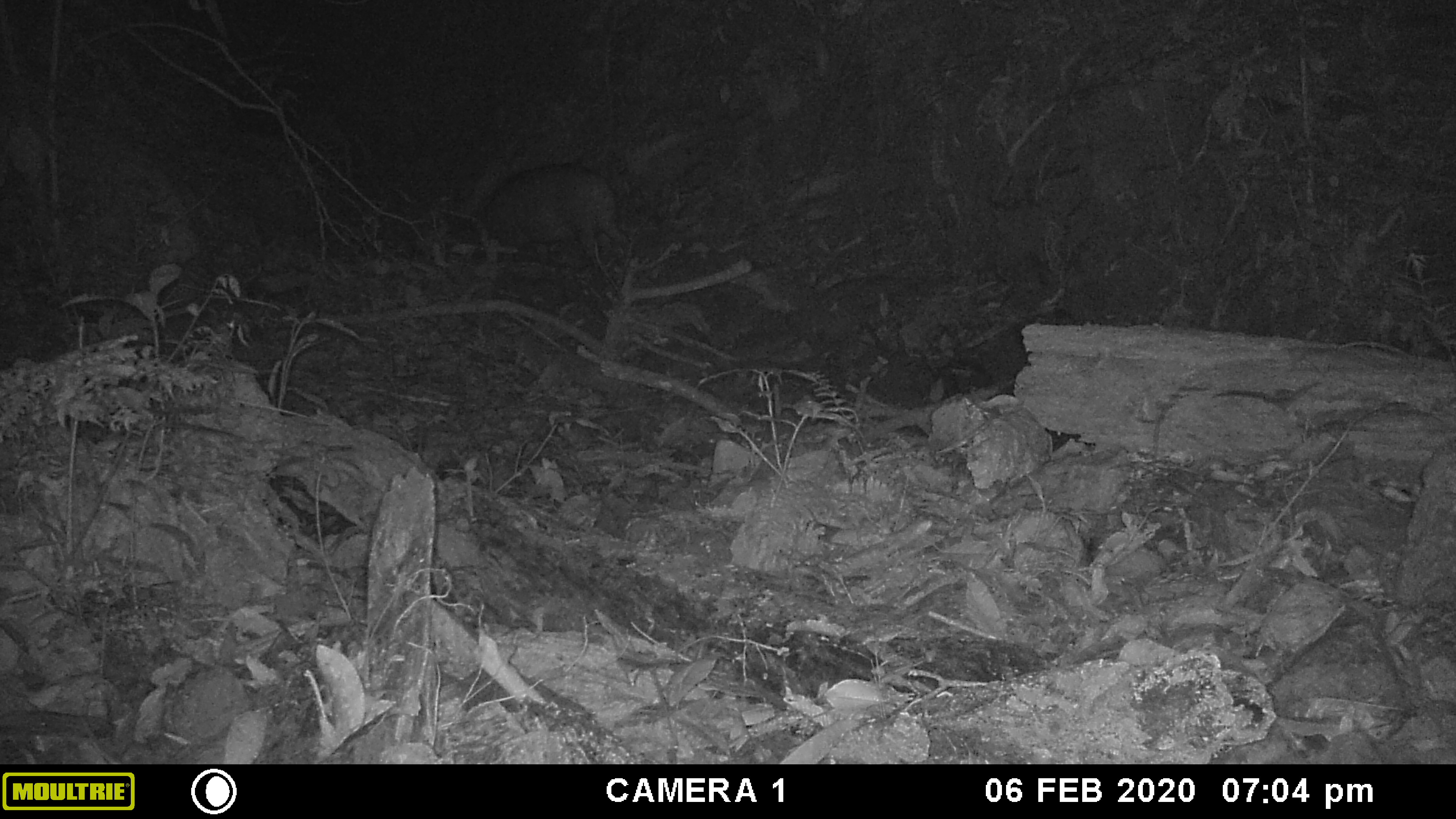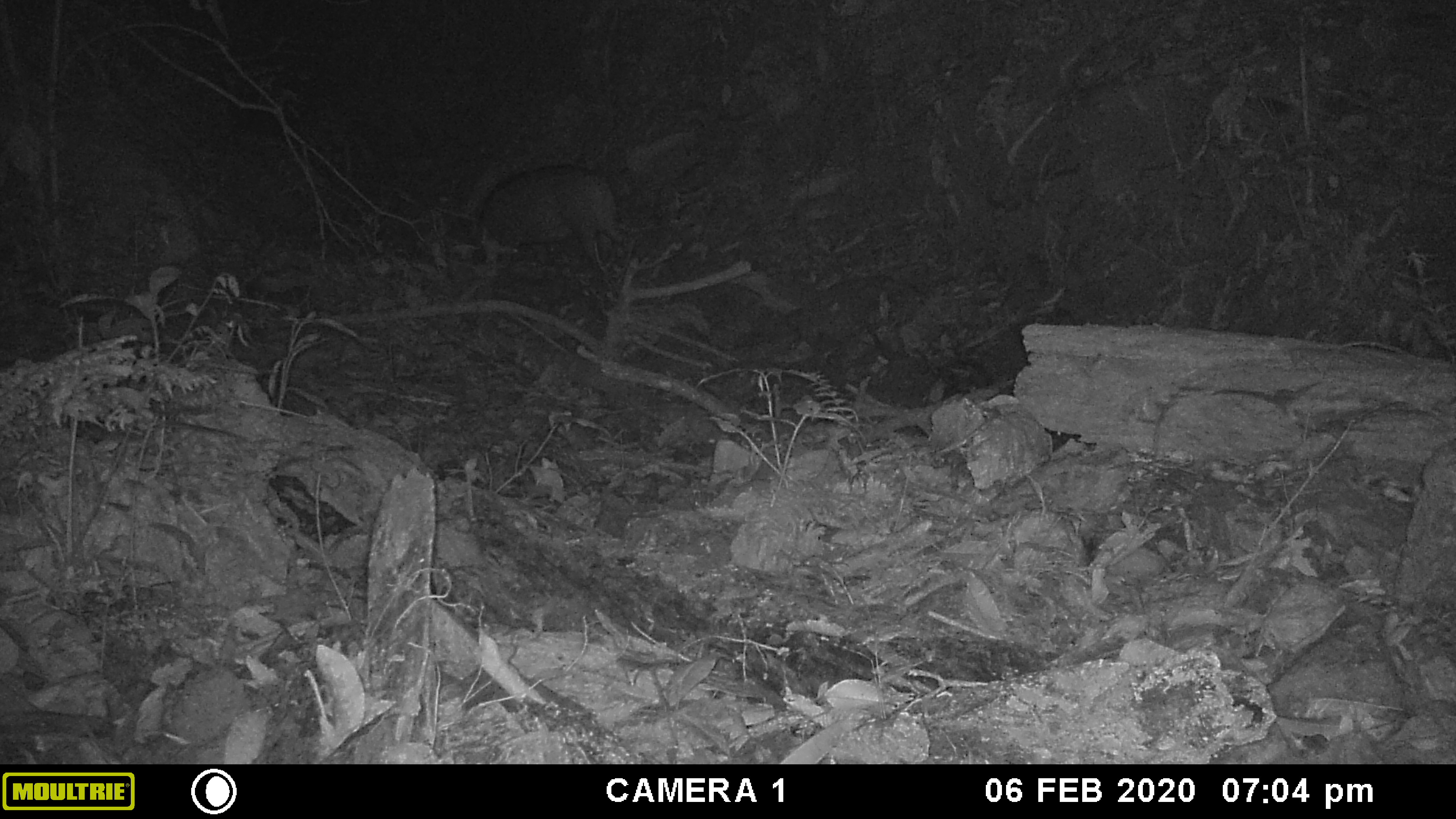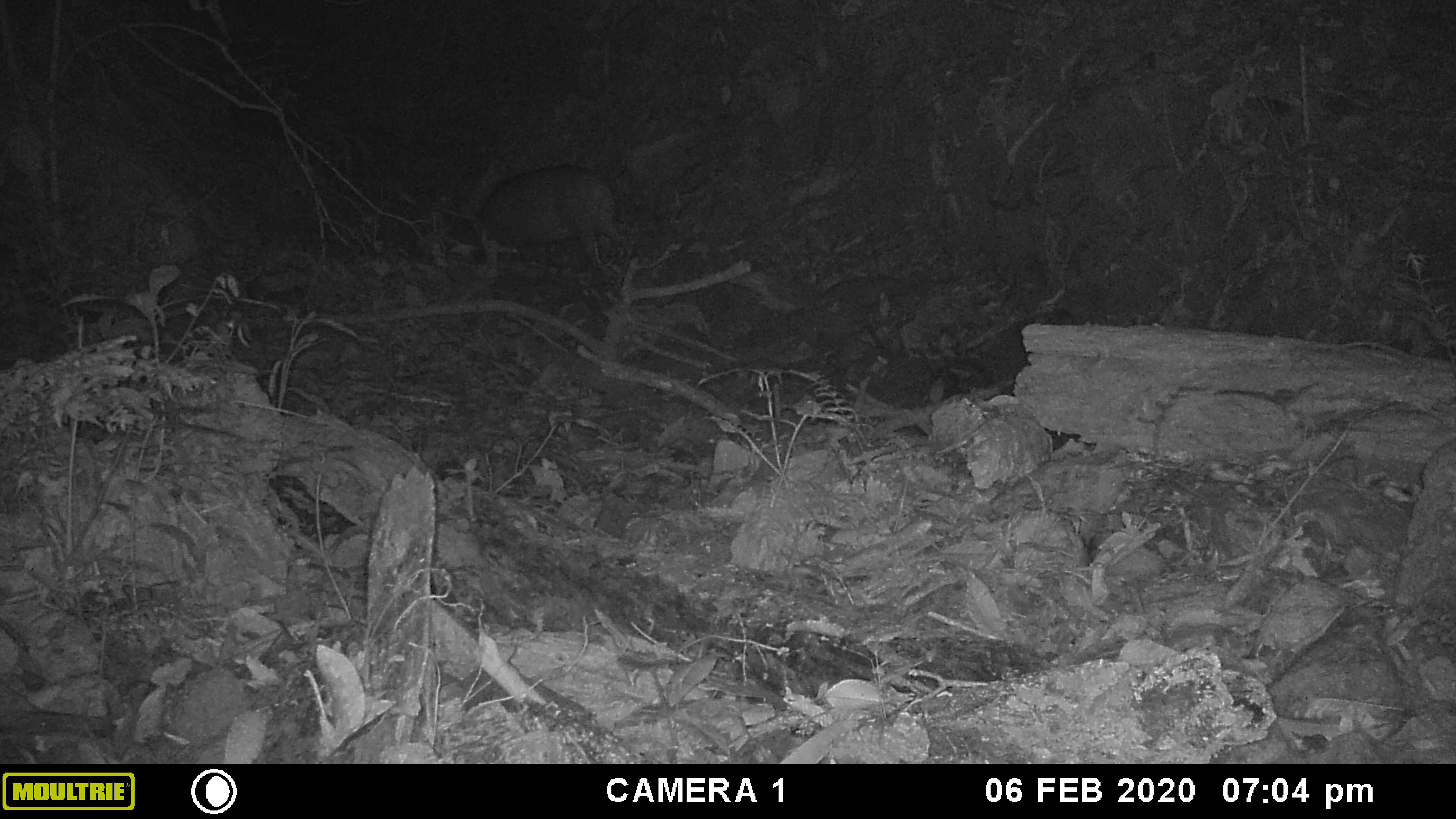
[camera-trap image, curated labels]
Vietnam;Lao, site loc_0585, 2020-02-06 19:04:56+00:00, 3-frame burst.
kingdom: Animalia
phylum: Chordata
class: Mammalia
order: Artiodactyla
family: Suidae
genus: Sus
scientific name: Sus scrofa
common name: eurasian wild pig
Eurasian wild pig (Sus scrofa). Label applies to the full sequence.